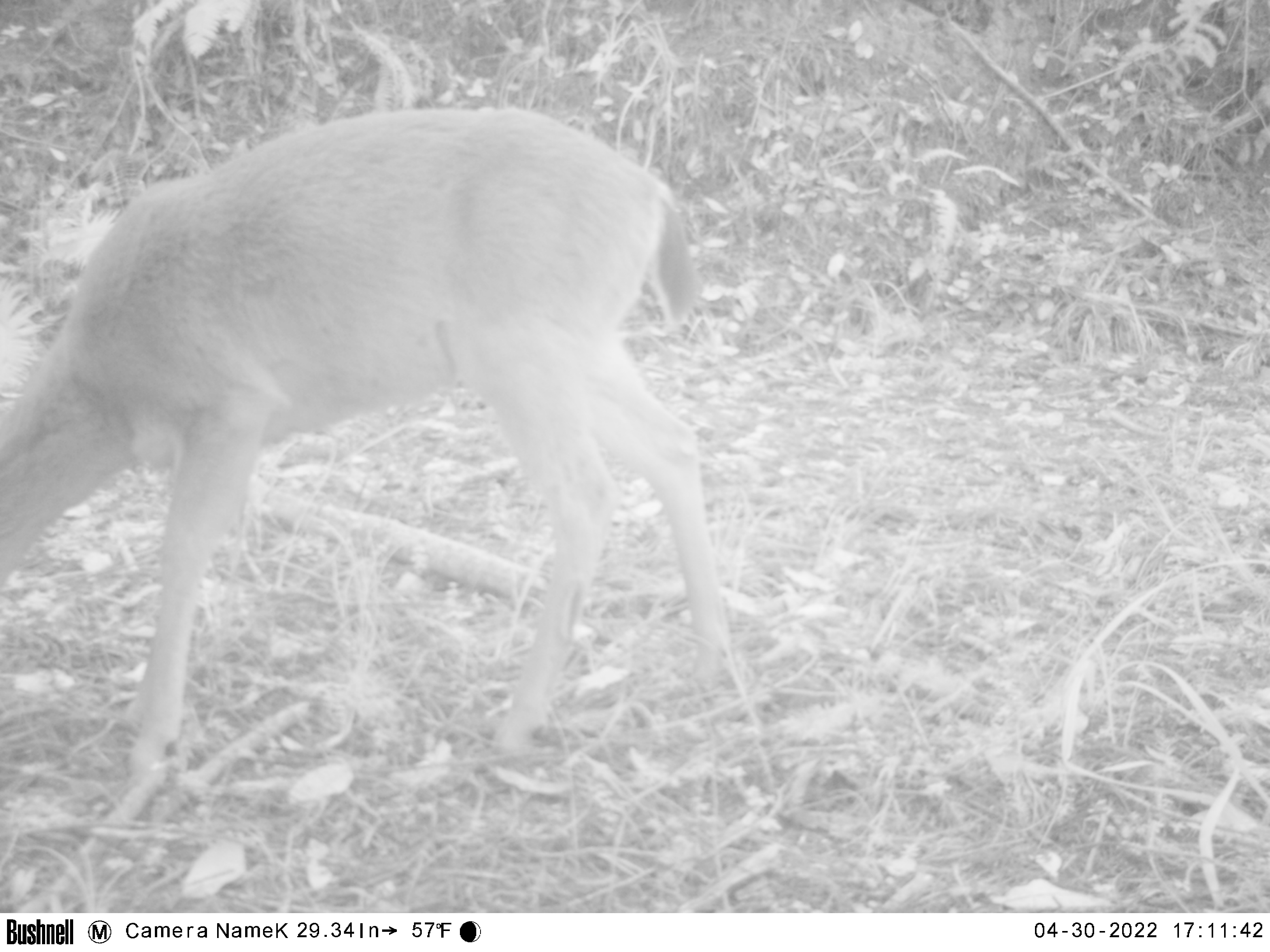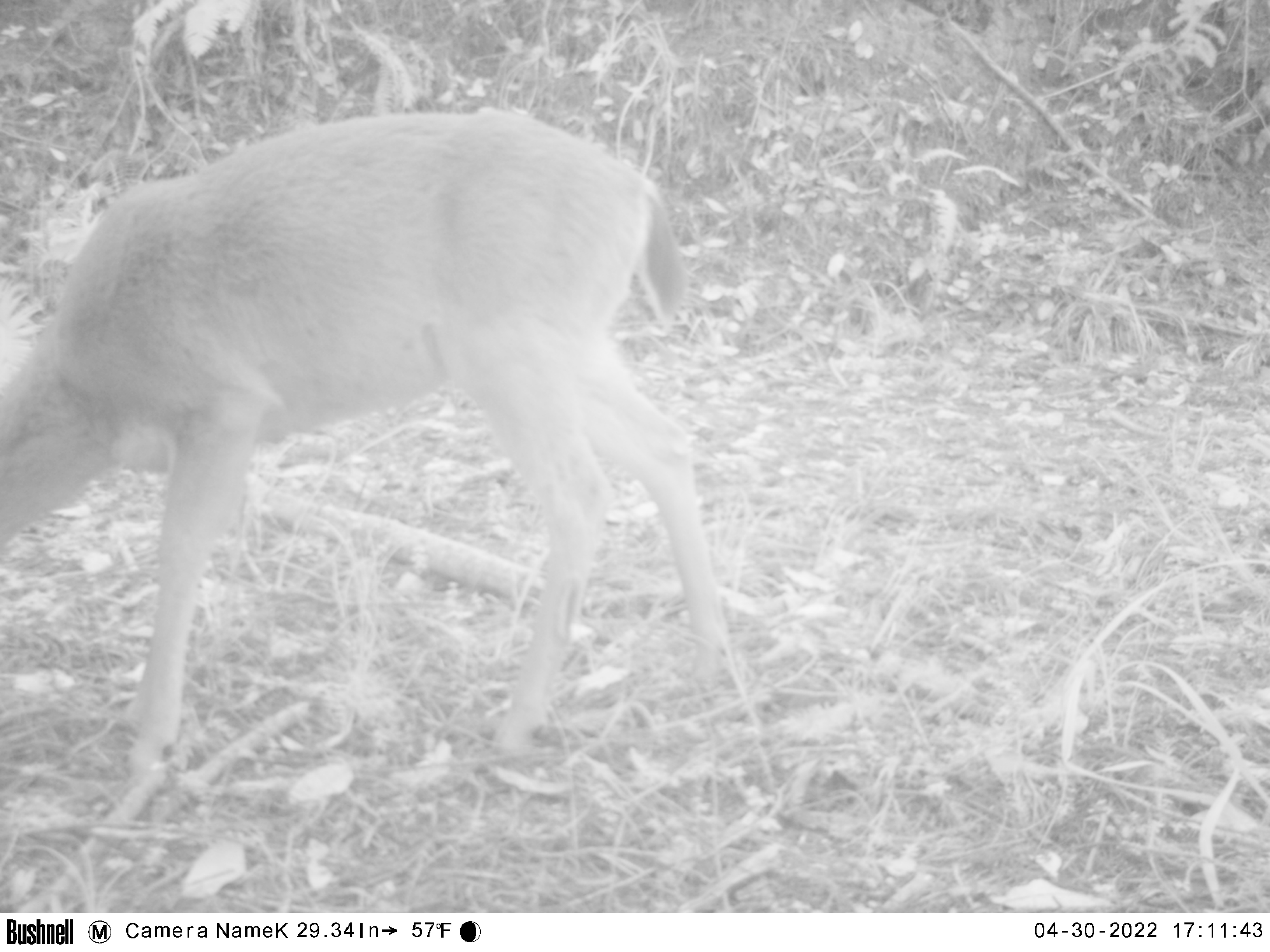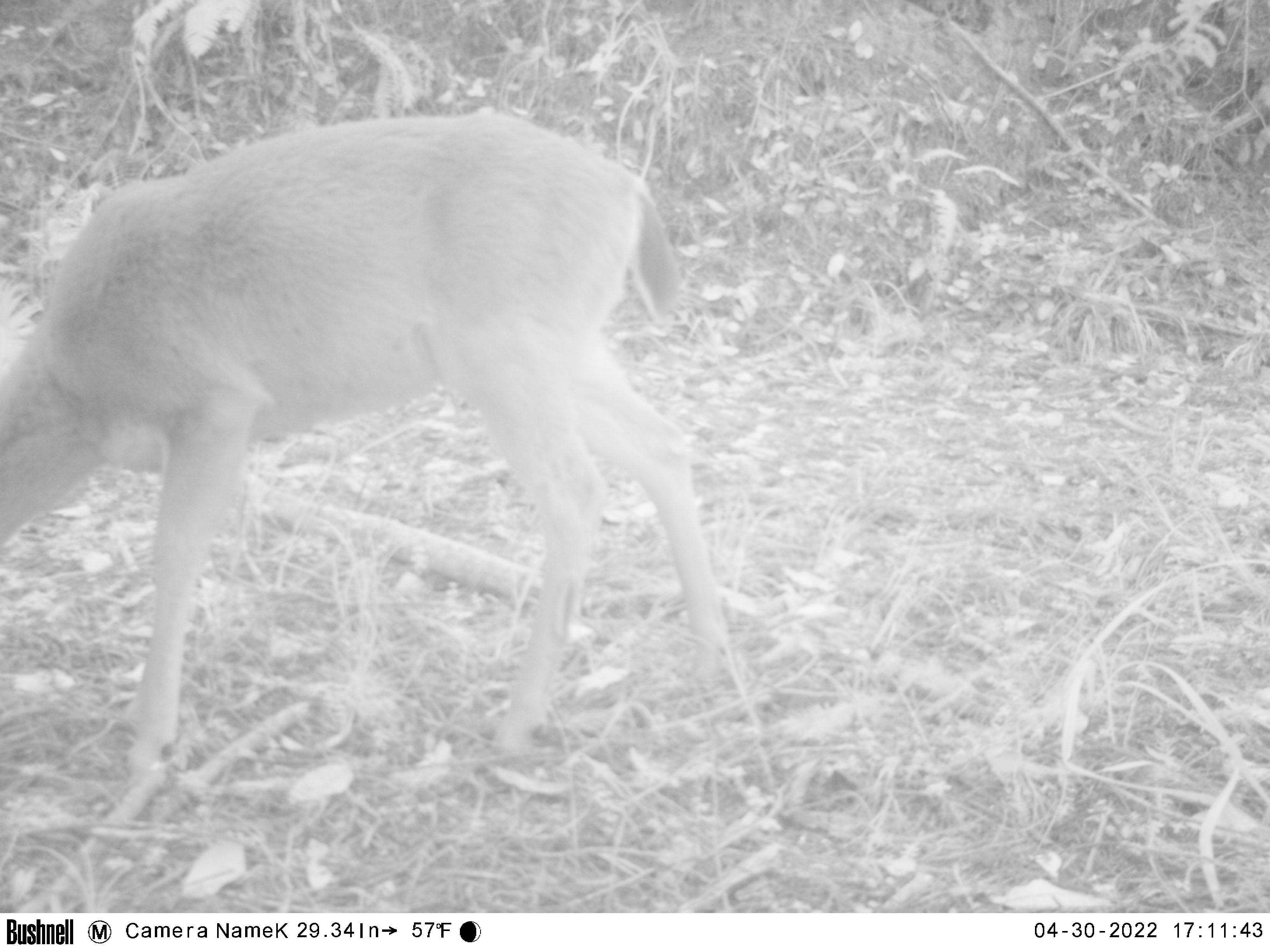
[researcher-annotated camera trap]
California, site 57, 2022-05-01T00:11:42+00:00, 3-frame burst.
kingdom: Animalia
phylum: Chordata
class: Mammalia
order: Artiodactyla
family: Cervidae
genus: Odocoileus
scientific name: Odocoileus hemionus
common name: mule deer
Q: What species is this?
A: Mule deer (Odocoileus hemionus).